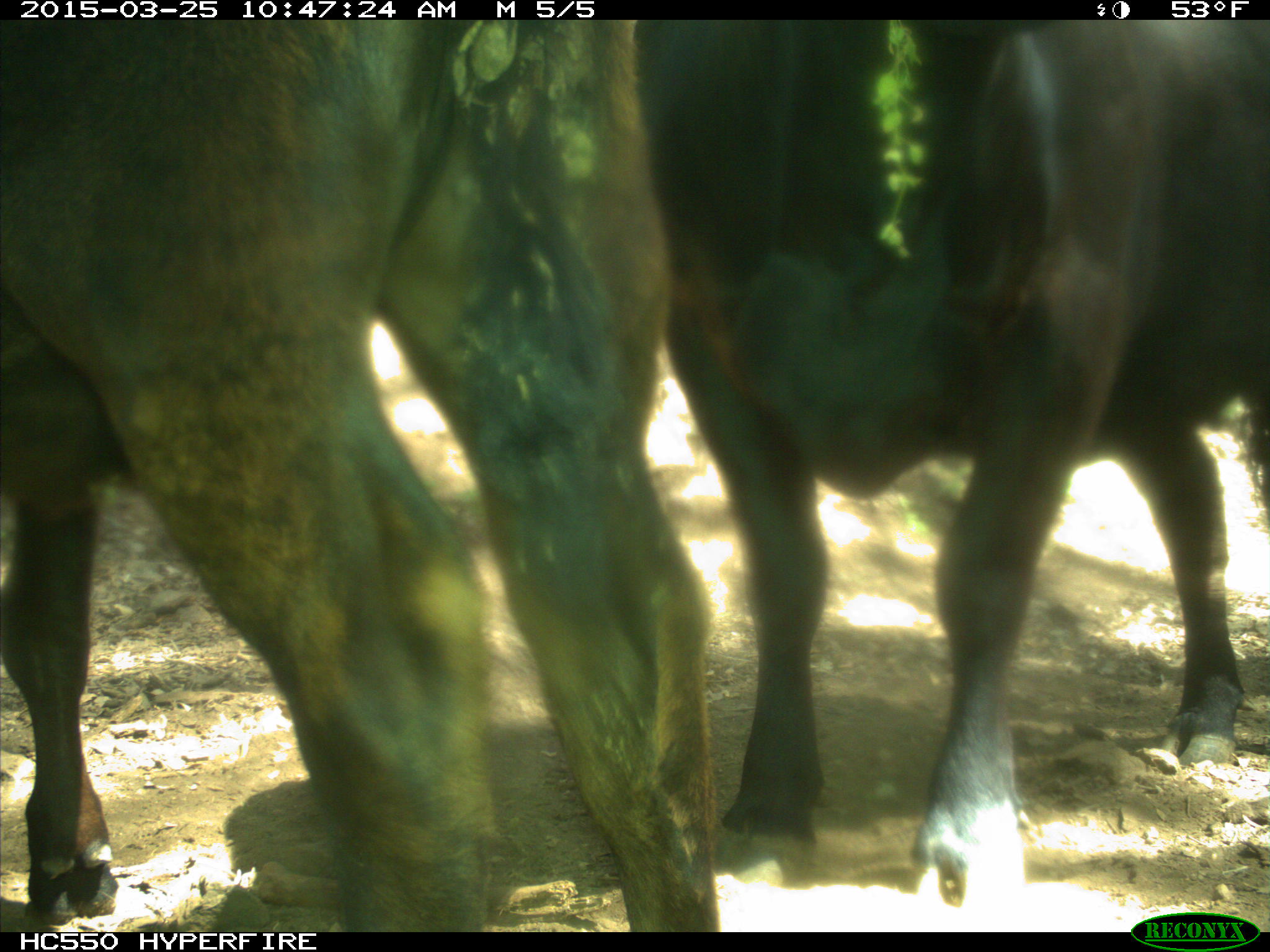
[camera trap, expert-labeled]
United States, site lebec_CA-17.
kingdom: Animalia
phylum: Chordata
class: Mammalia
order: Artiodactyla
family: Bovidae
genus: Bos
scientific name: Bos taurus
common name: domestic cow